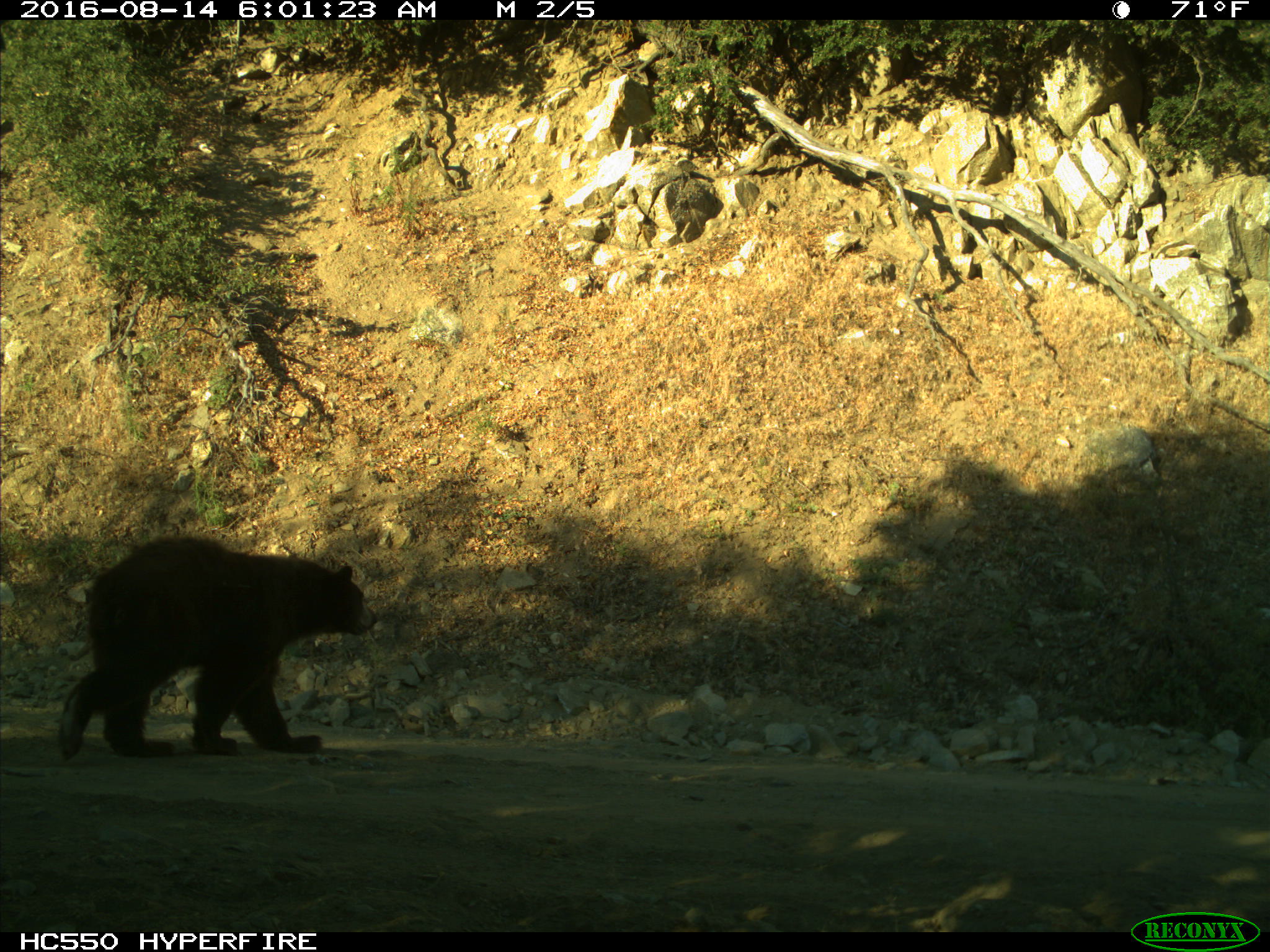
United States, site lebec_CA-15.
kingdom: Animalia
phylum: Chordata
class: Mammalia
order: Carnivora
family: Ursidae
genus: Ursus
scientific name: Ursus americanus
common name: american black bear